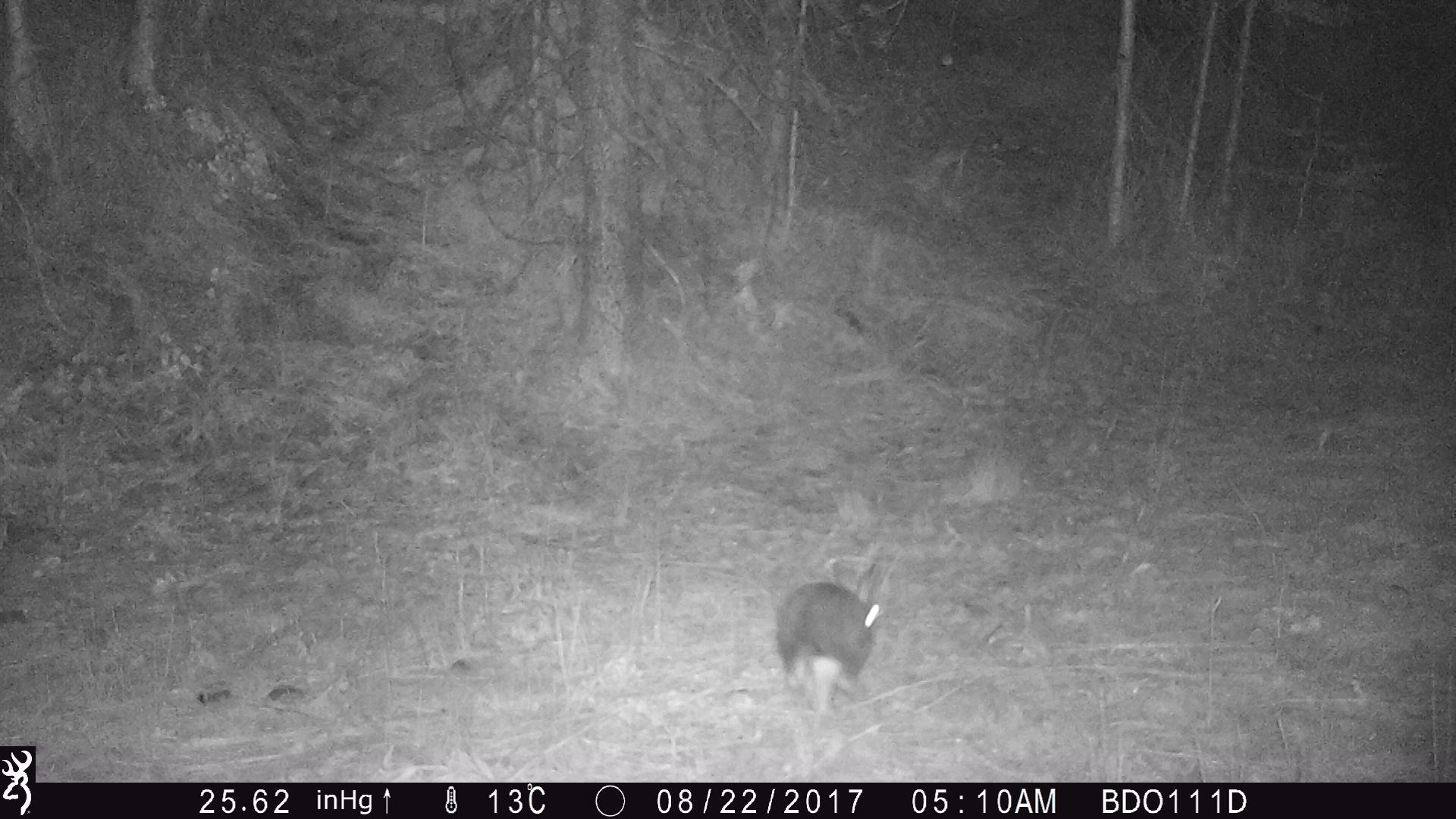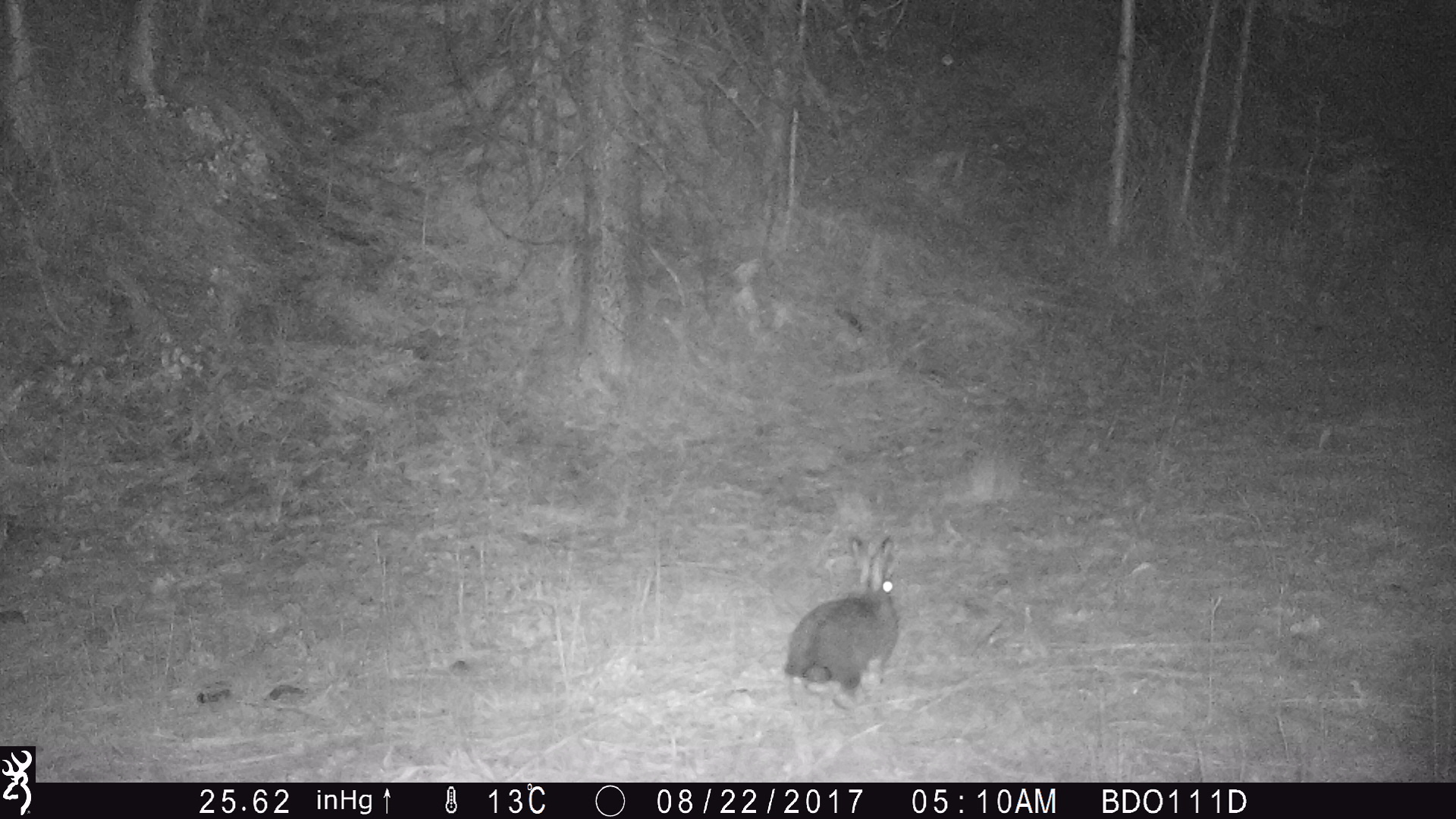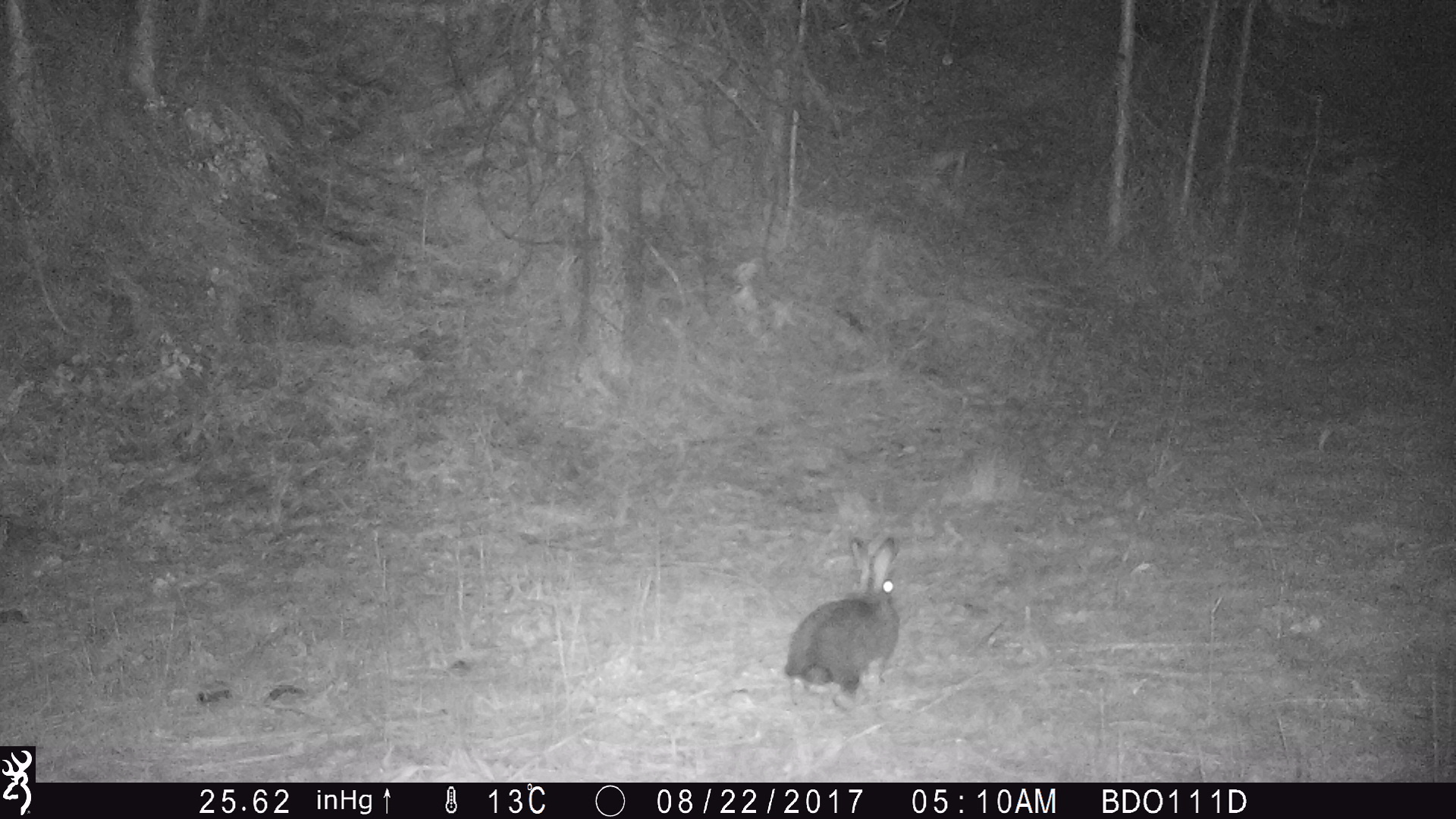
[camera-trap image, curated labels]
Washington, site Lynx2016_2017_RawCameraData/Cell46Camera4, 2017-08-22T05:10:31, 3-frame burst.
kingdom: Animalia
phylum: Chordata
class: Mammalia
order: Lagomorpha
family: Leporidae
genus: Lepus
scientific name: Lepus americanus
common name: snowshoe hare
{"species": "Lepus americanus (snowshoe hare)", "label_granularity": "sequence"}